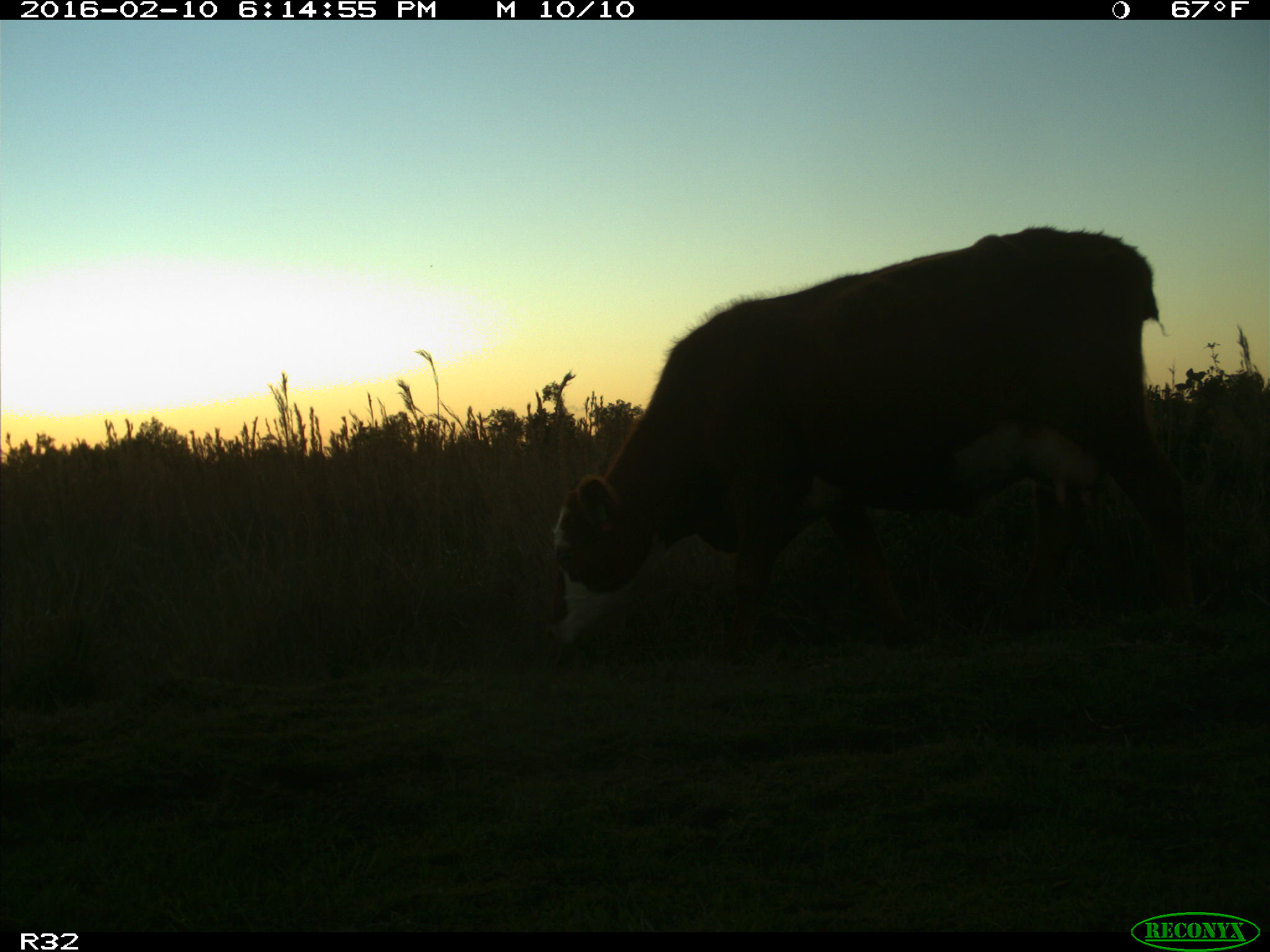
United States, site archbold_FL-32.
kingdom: Animalia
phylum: Chordata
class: Mammalia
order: Artiodactyla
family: Bovidae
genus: Bos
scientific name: Bos taurus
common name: domestic cow